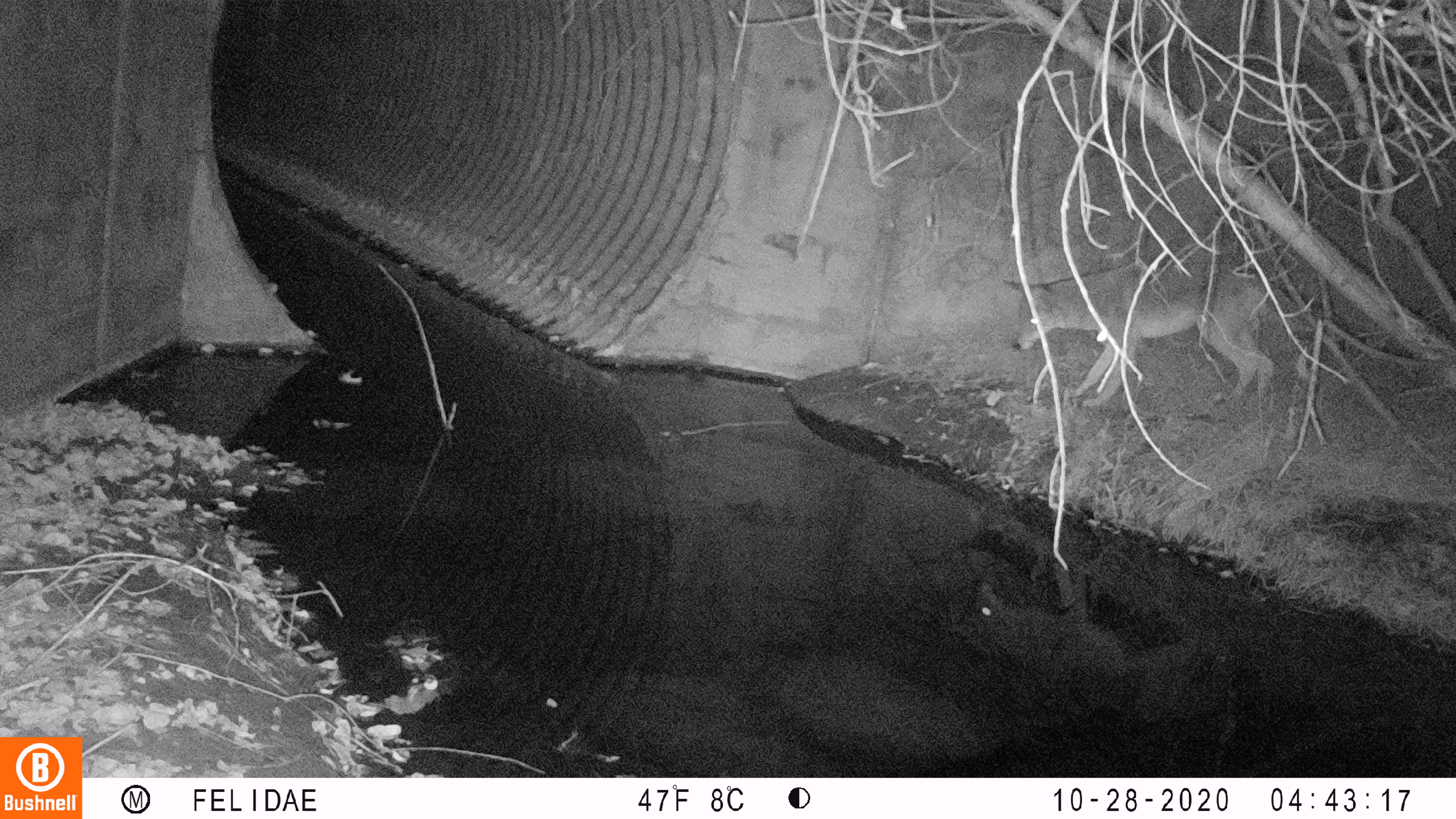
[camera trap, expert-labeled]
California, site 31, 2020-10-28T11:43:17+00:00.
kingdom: Animalia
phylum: Chordata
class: Mammalia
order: Carnivora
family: Canidae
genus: Canis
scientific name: Canis latrans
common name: coyote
Coyote (Canis latrans).